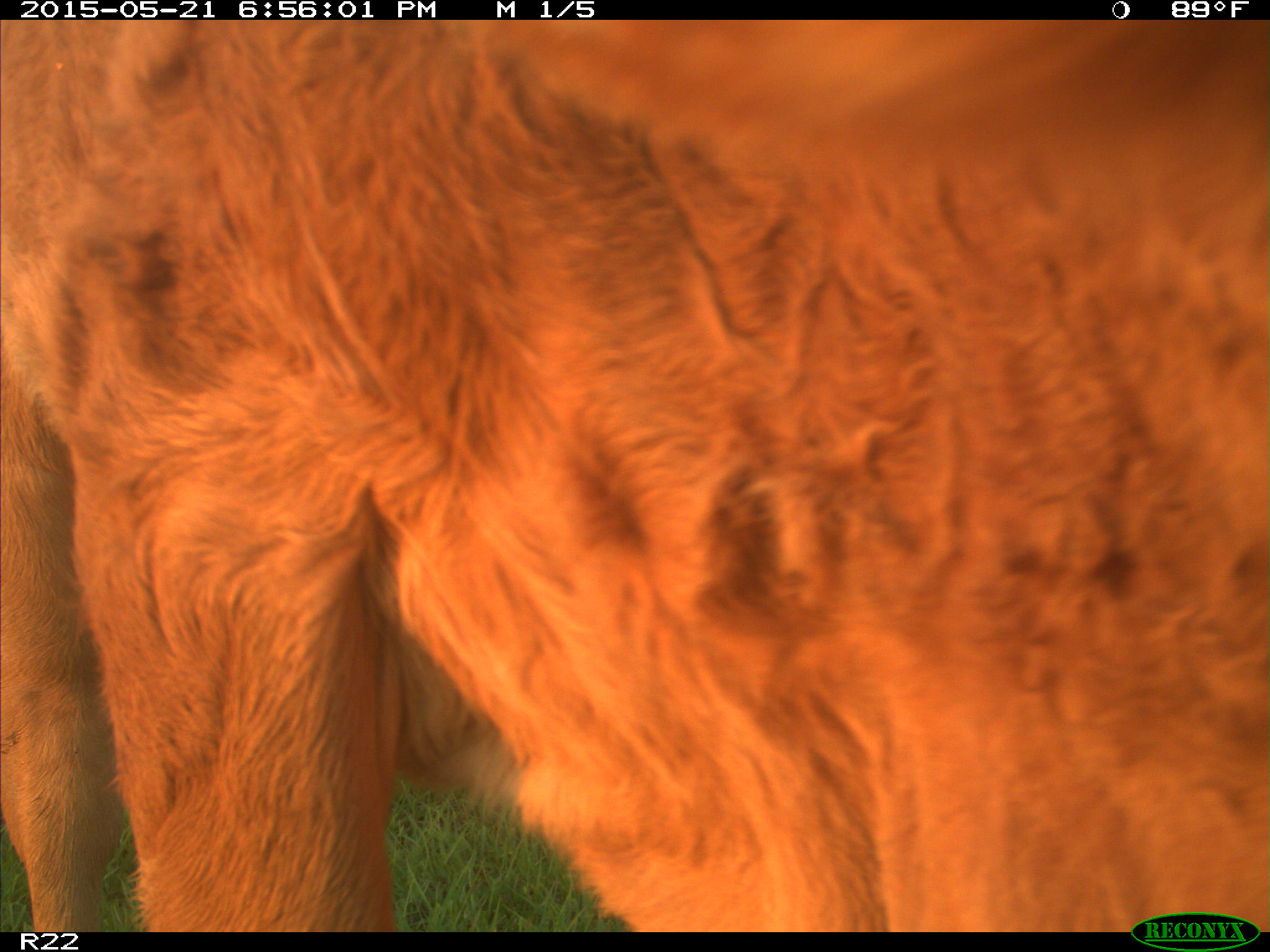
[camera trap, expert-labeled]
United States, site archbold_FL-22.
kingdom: Animalia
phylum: Chordata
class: Mammalia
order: Artiodactyla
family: Bovidae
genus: Bos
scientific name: Bos taurus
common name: domestic cow